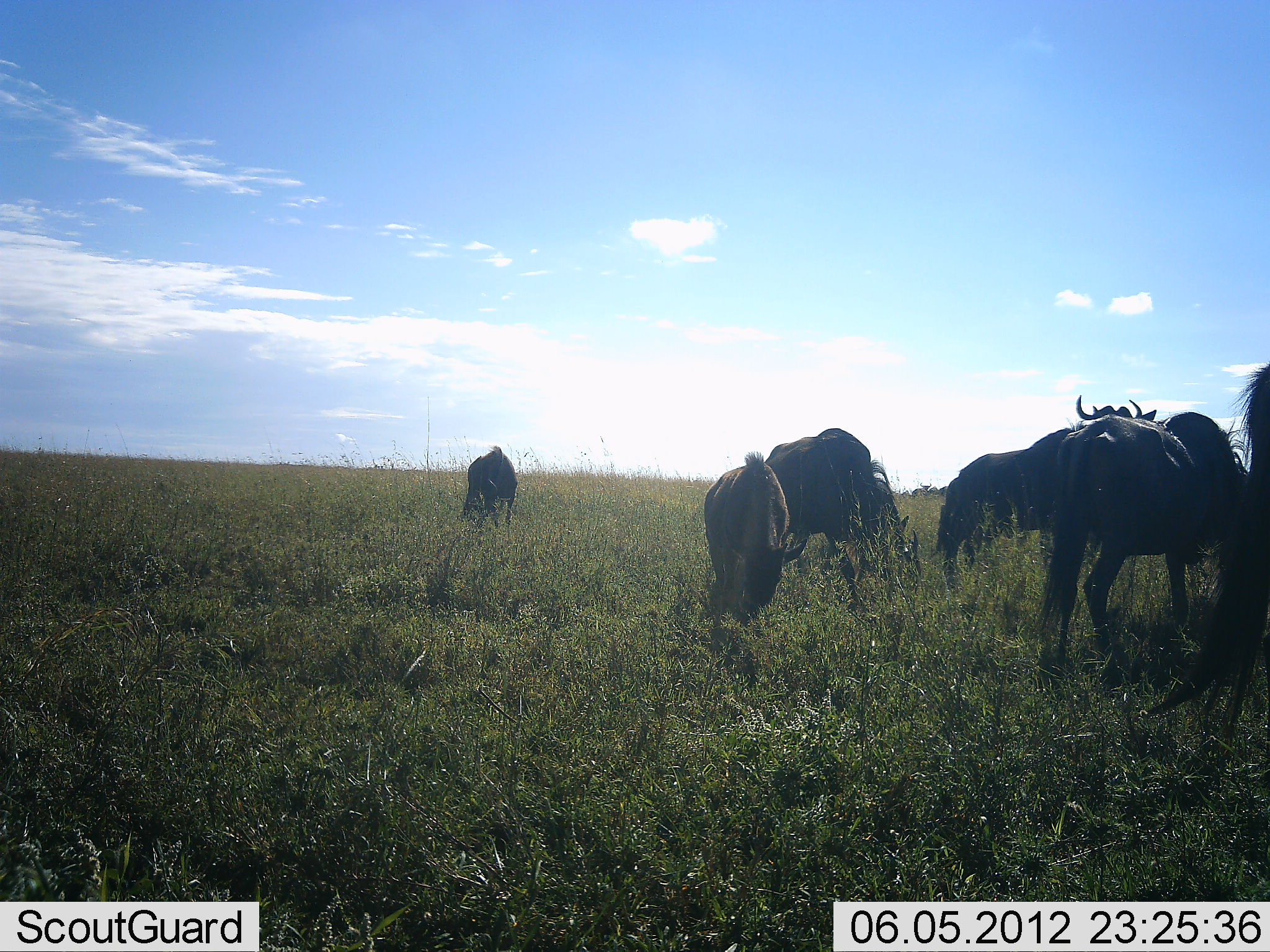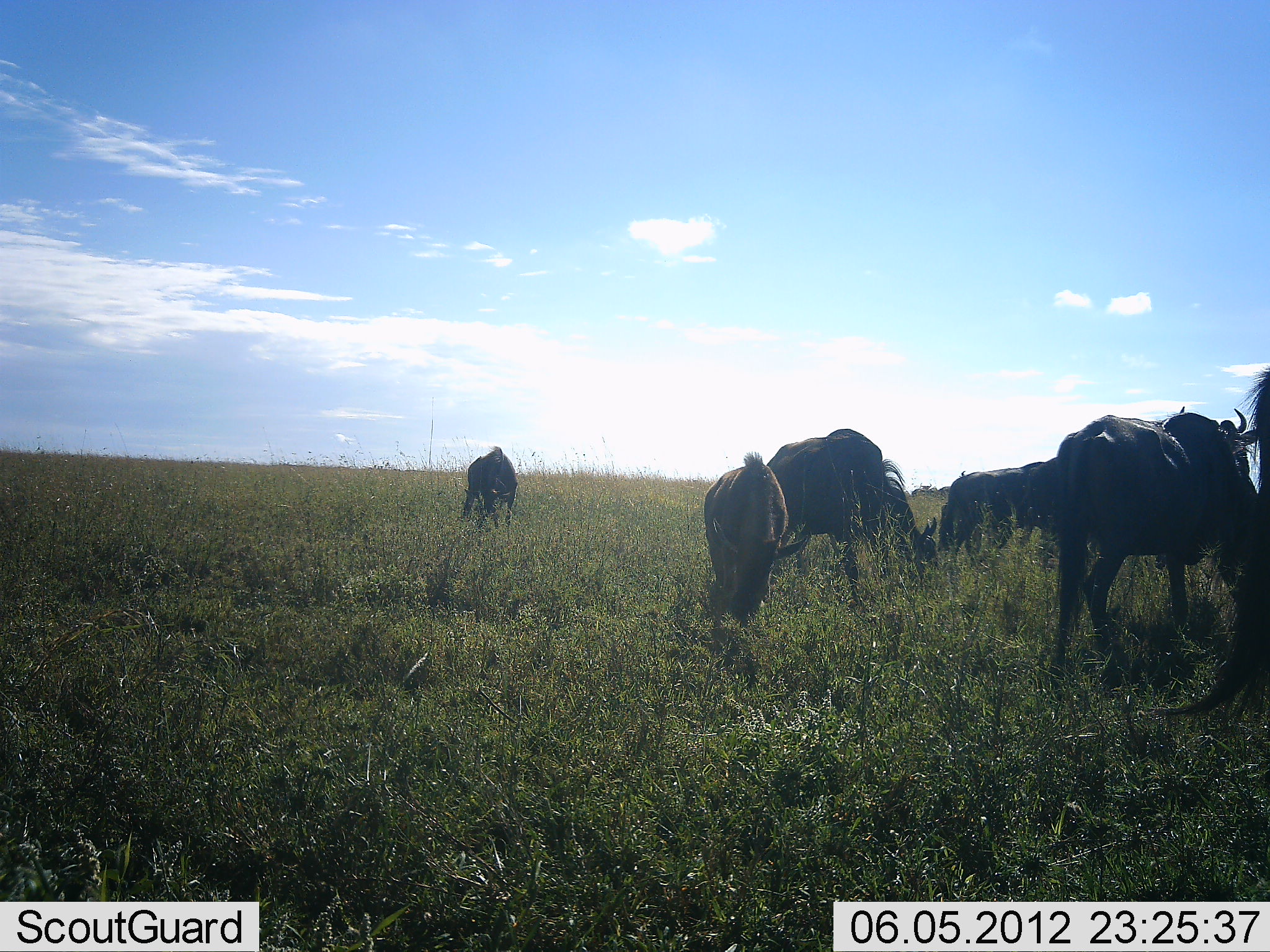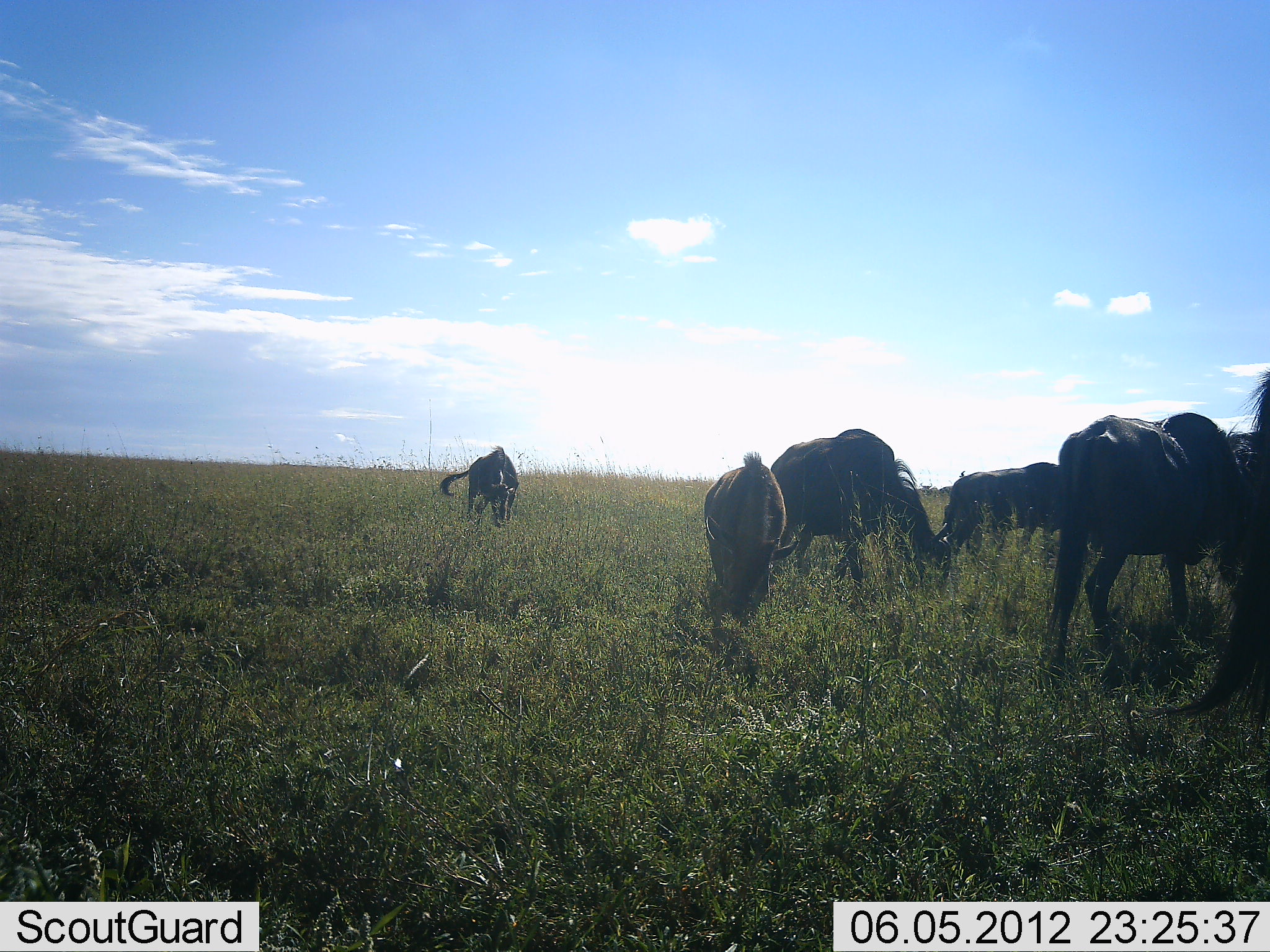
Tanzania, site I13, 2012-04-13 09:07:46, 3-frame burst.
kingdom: Animalia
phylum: Chordata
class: Mammalia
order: Artiodactyla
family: Bovidae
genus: Connochaetes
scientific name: Connochaetes taurinus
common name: blue wildebeest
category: wildebeest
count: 6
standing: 38%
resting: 0%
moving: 12%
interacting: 0%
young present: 12%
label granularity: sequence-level